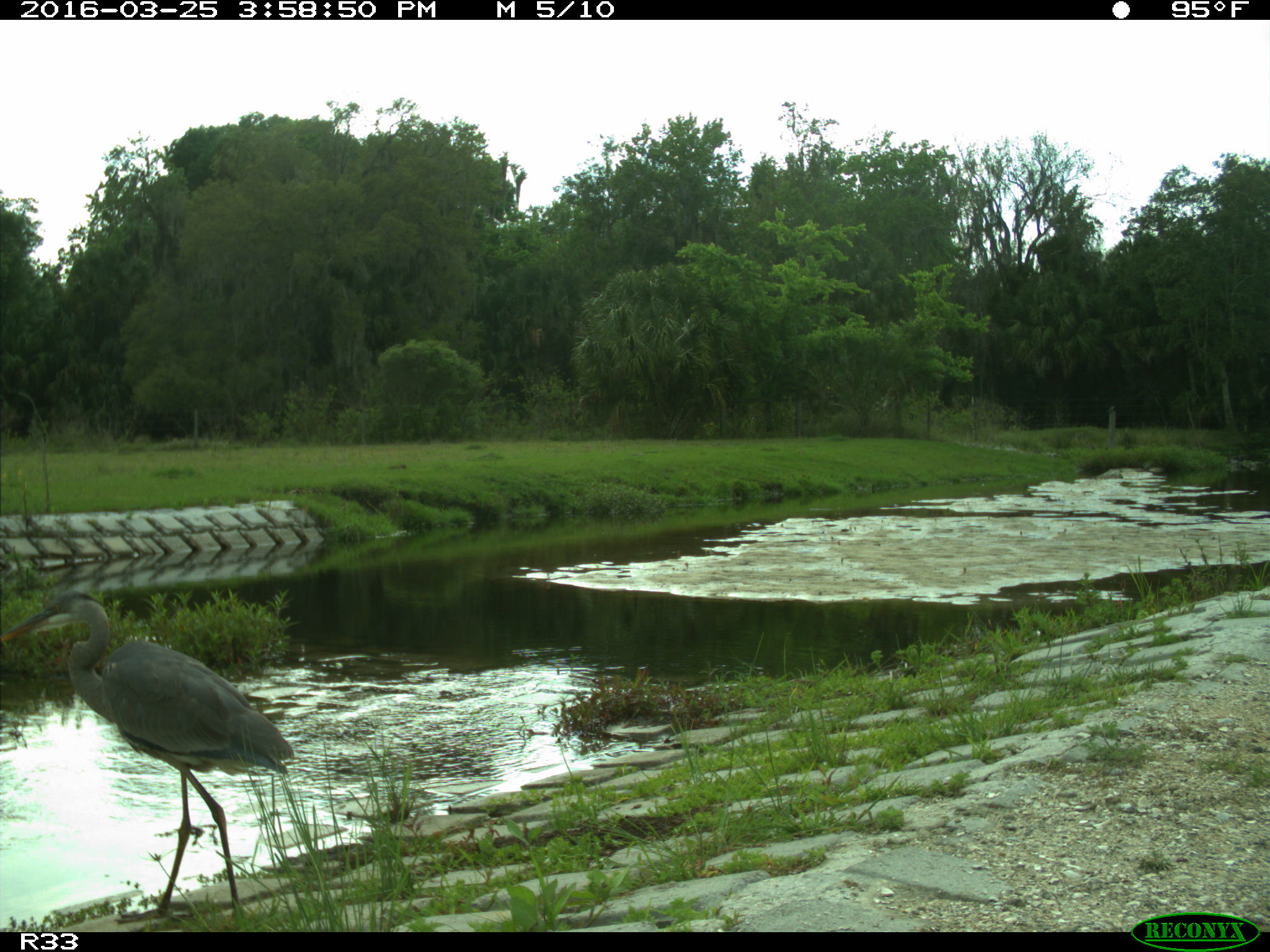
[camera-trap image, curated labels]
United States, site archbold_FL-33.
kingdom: Animalia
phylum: Chordata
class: Aves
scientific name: Aves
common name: birds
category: unidentified bird